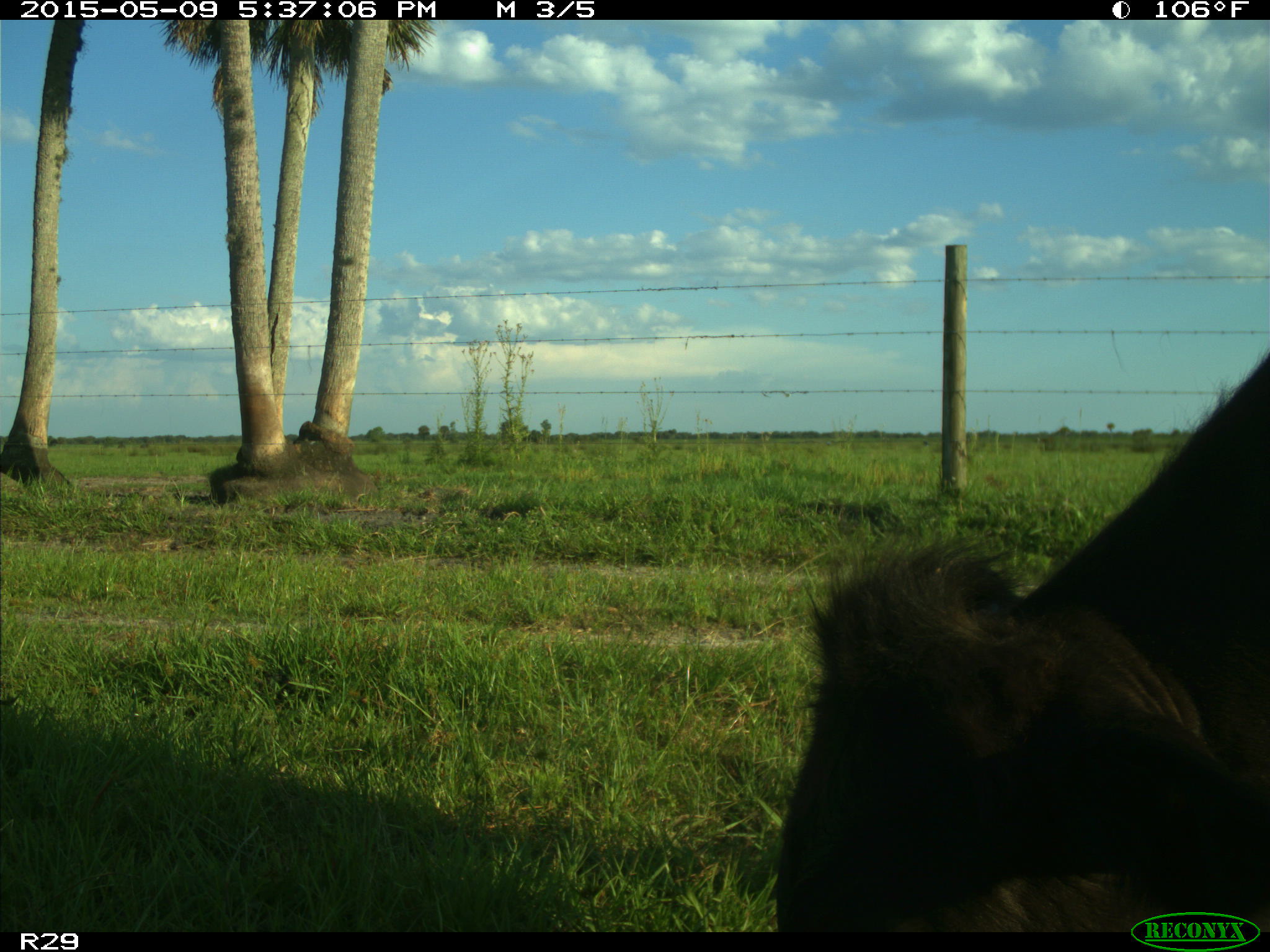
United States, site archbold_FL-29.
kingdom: Animalia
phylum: Chordata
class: Mammalia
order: Artiodactyla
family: Bovidae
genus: Bos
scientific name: Bos taurus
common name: domestic cow